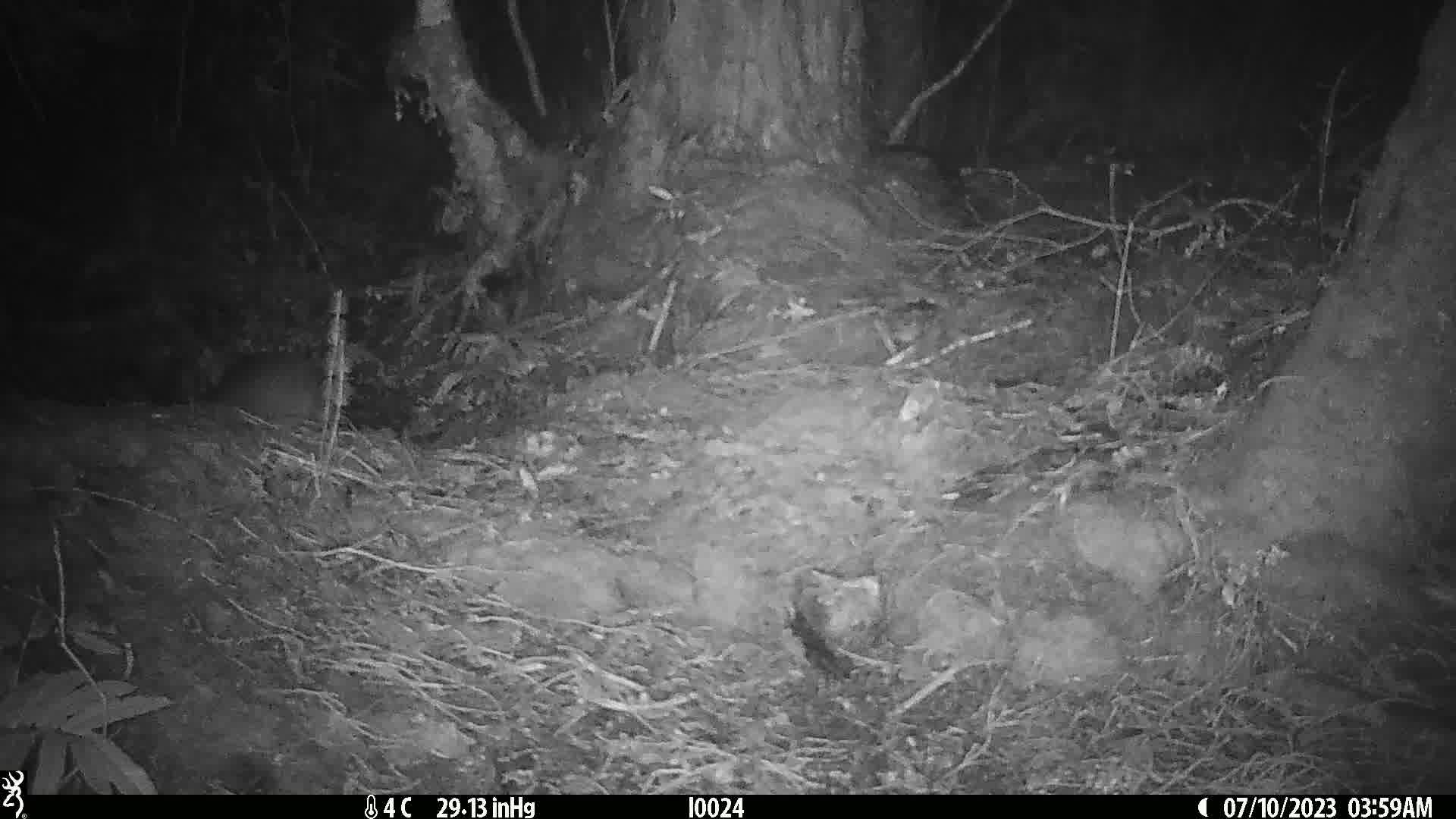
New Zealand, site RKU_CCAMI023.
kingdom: Animalia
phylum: Chordata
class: Aves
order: Apterygiformes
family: Apterygidae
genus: Apteryx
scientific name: Apteryx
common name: kiwi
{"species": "kiwi (Apteryx)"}